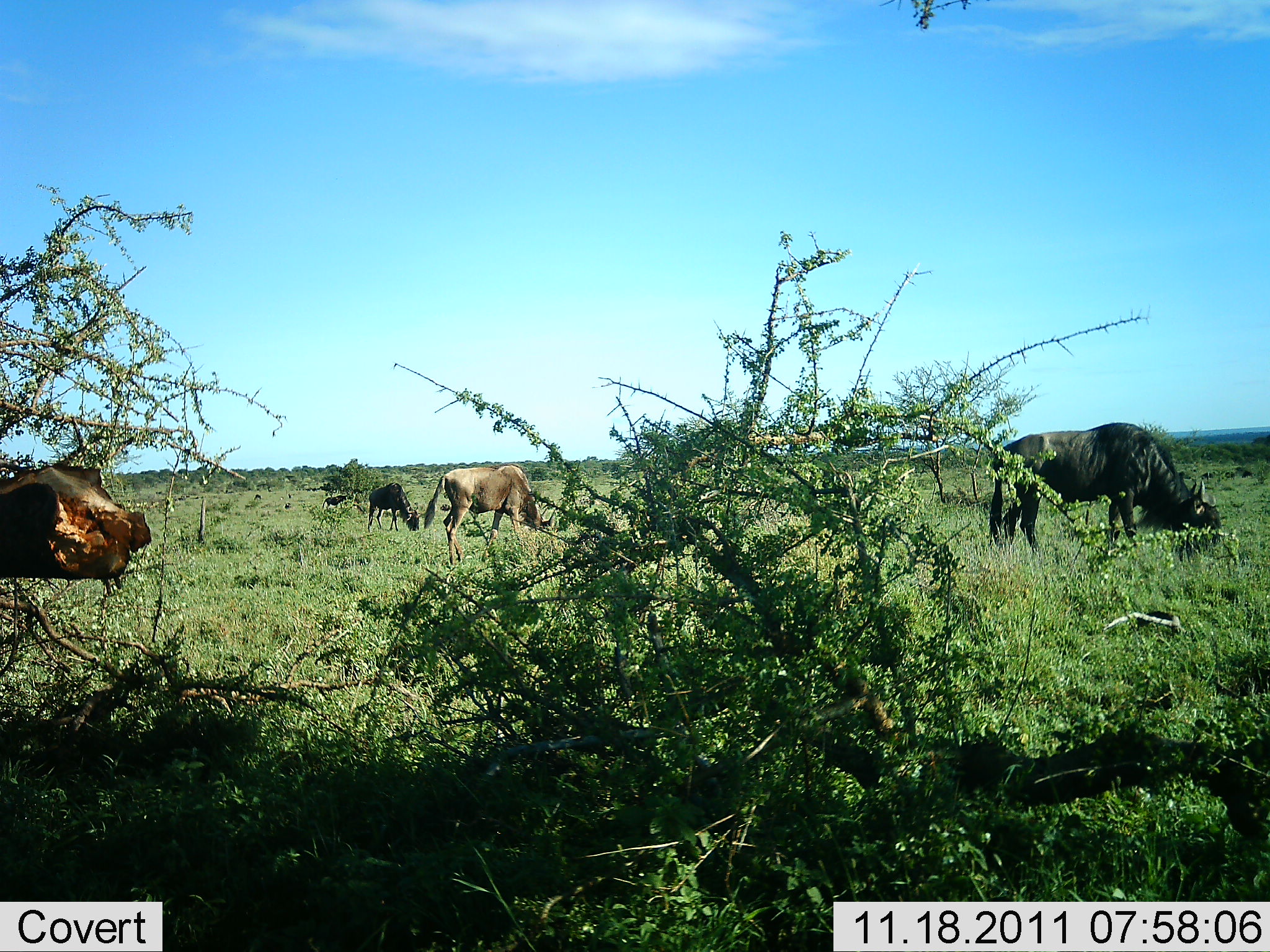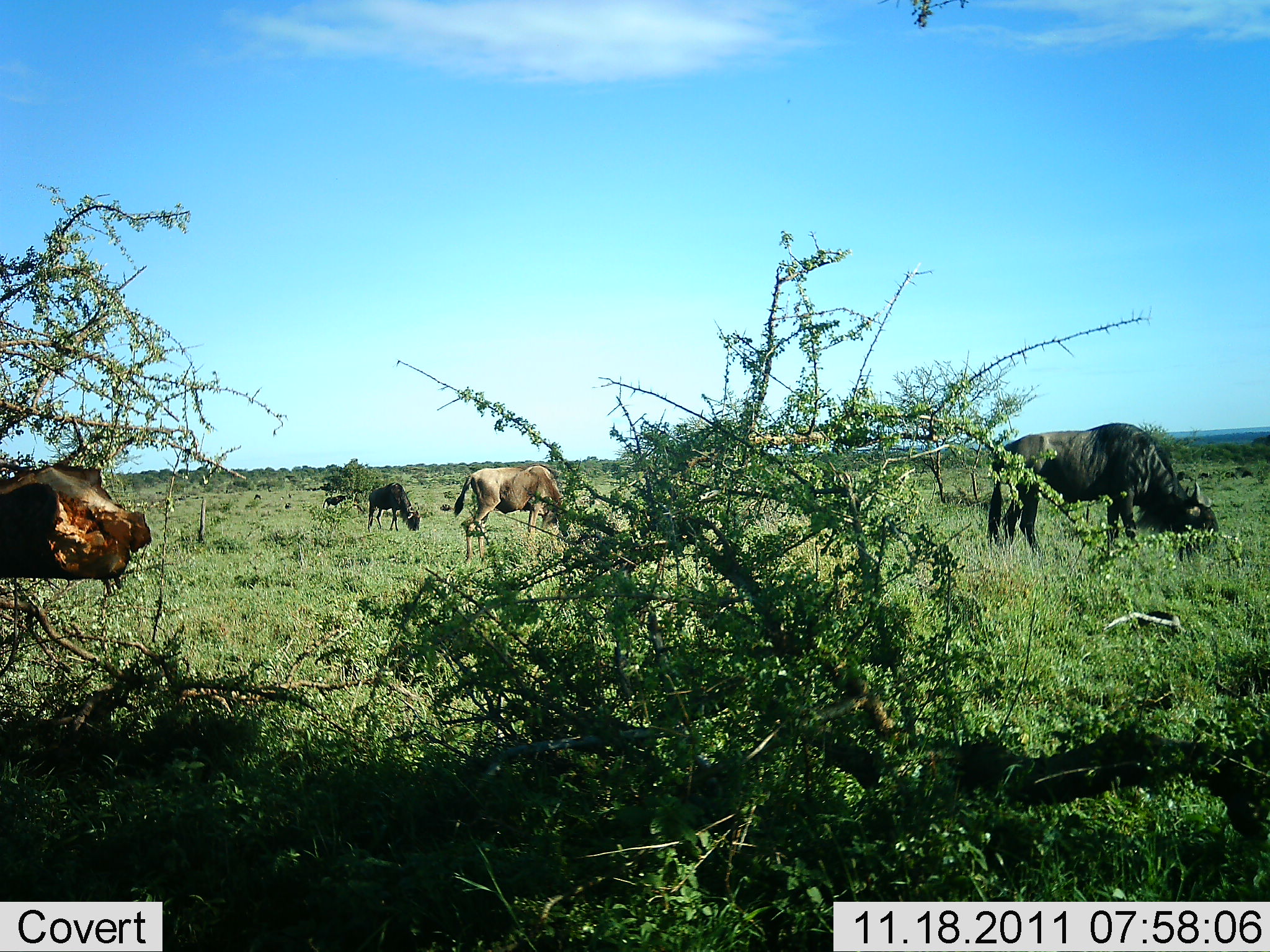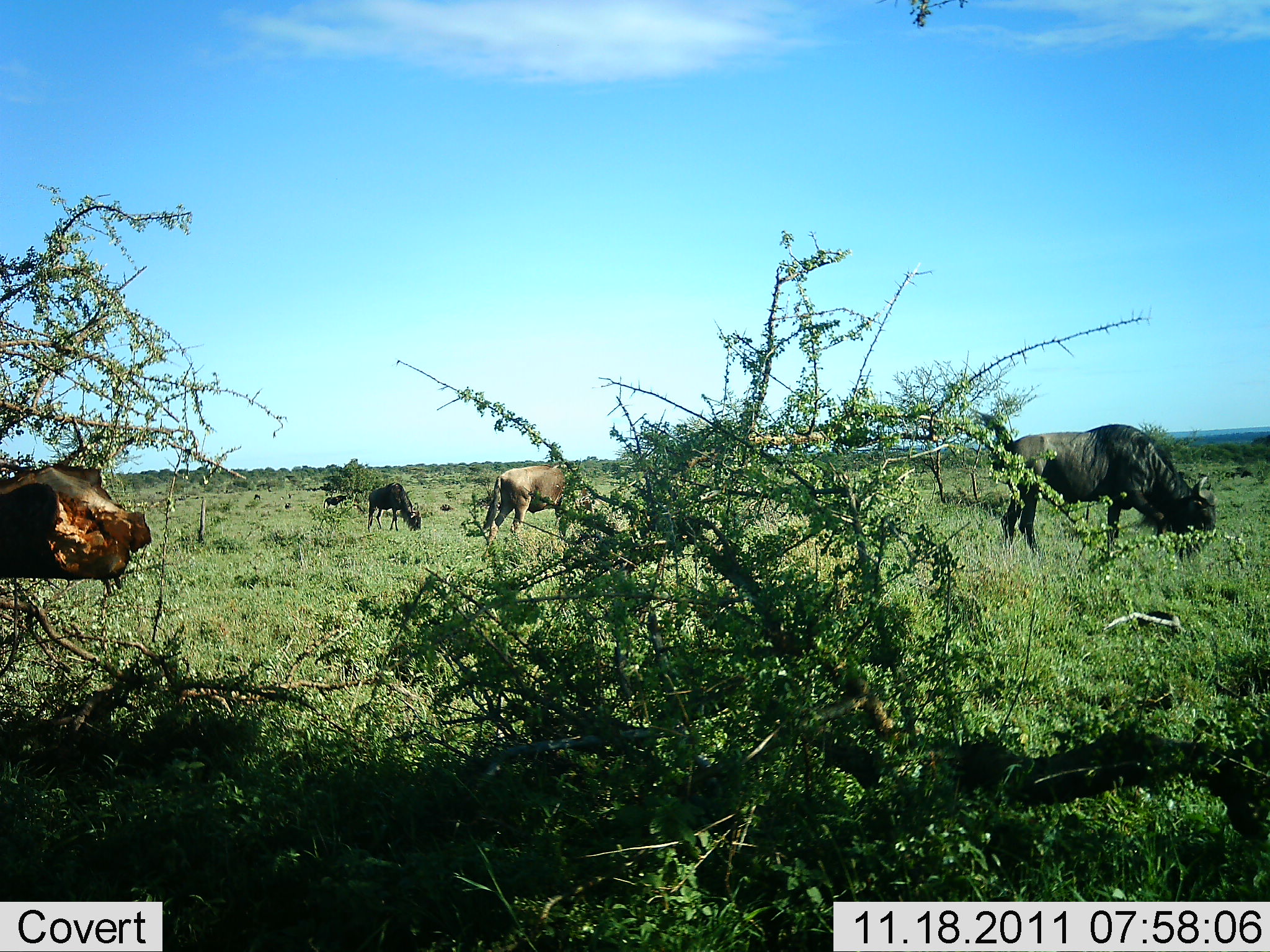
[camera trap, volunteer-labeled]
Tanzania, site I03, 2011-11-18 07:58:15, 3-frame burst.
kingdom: Animalia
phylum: Chordata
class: Mammalia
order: Artiodactyla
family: Bovidae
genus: Connochaetes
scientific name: Connochaetes taurinus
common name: blue wildebeest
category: wildebeest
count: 3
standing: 25%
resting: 0%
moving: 17%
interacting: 0%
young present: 0%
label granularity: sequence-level